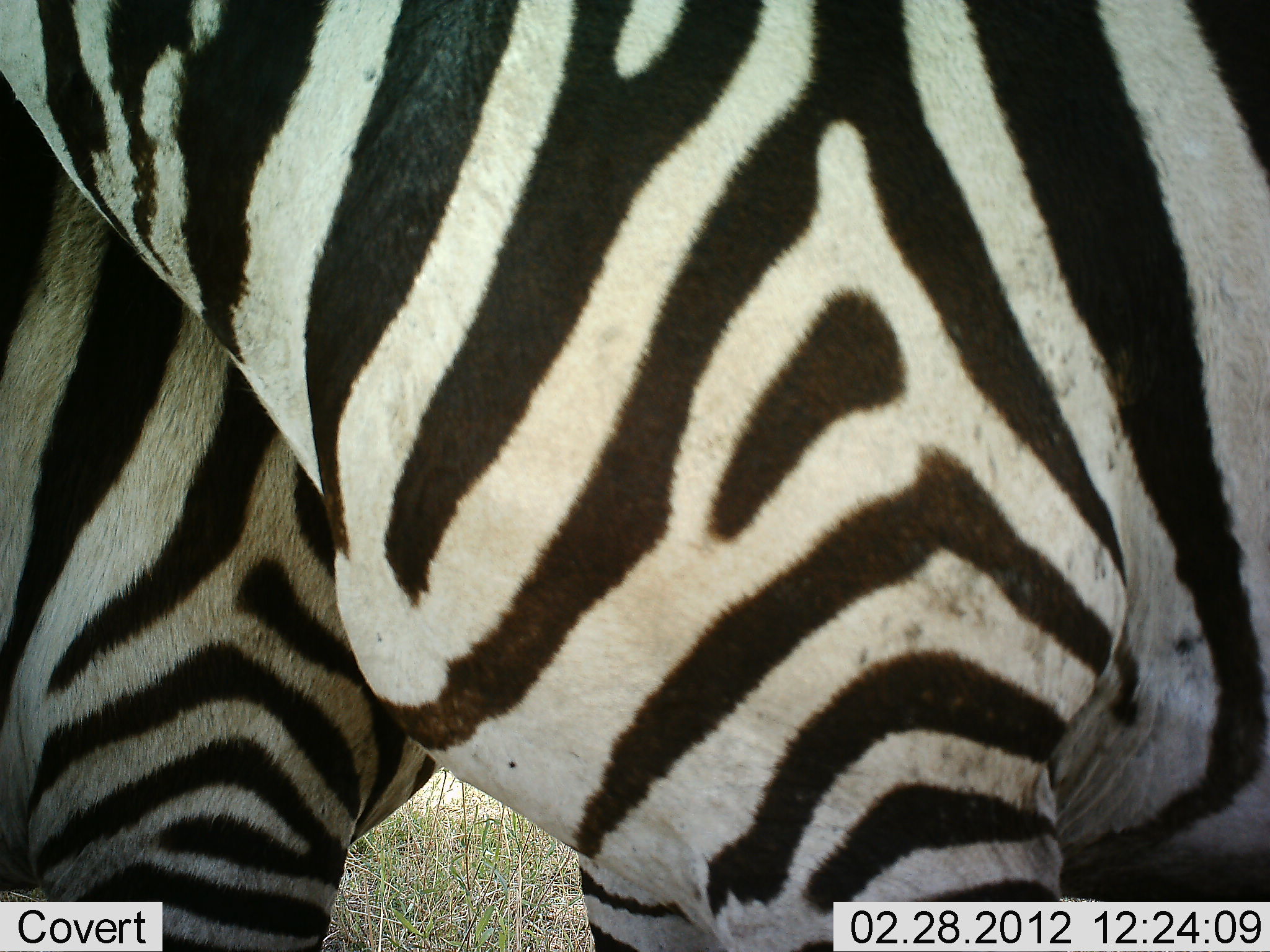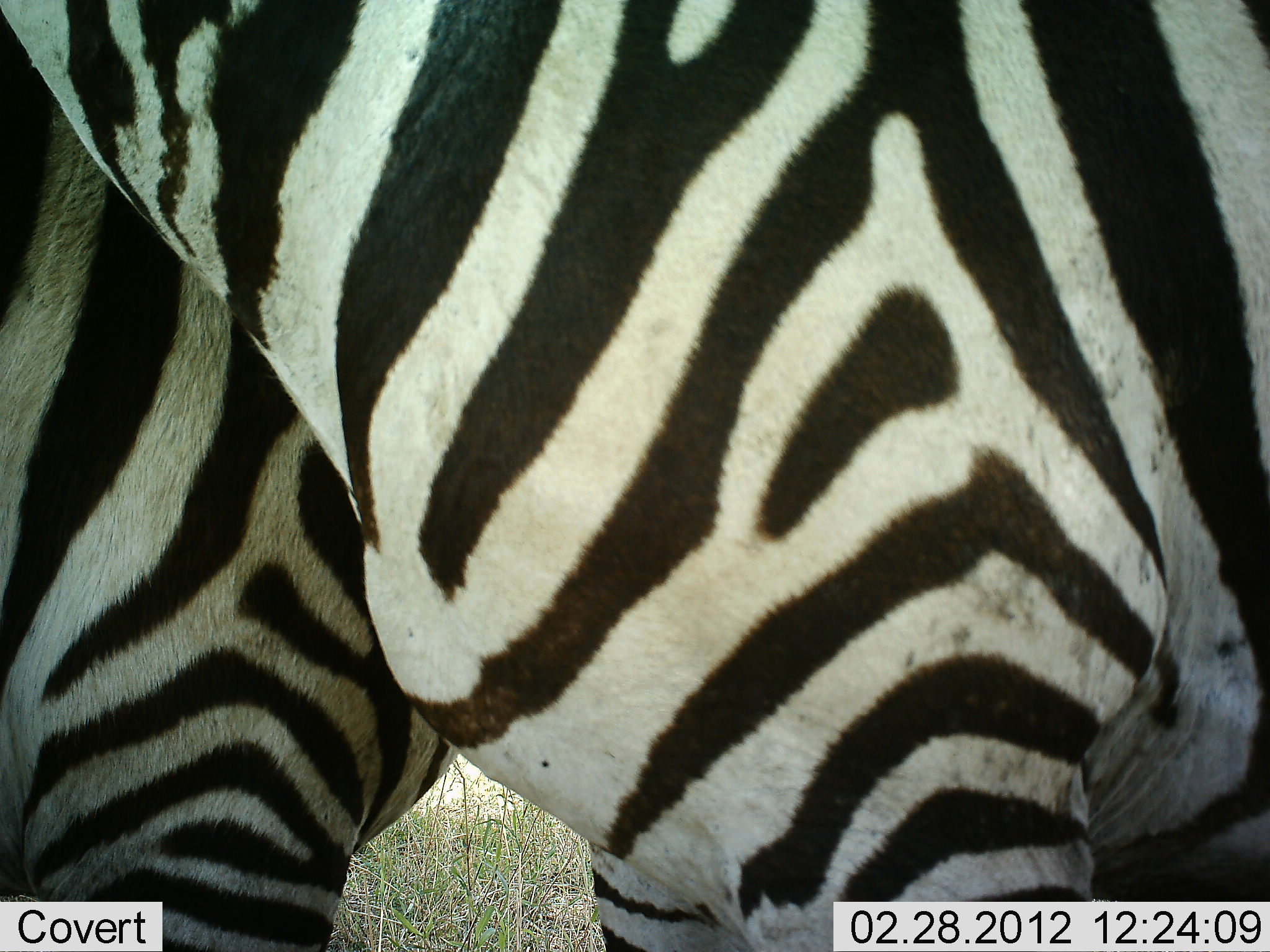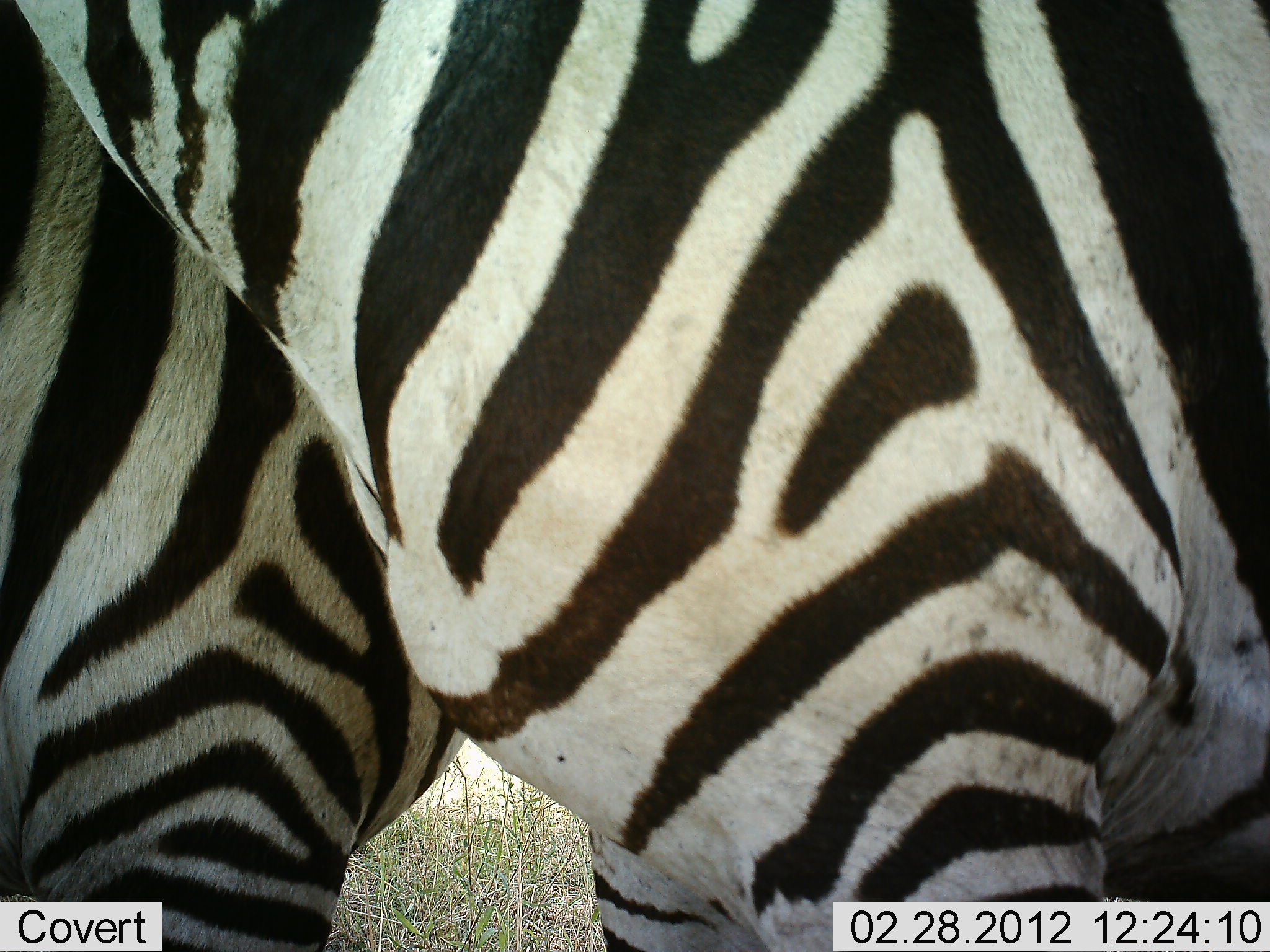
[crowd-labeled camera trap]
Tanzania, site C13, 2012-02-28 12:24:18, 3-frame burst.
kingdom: Animalia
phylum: Chordata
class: Mammalia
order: Perissodactyla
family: Equidae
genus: Equus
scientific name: Equus quagga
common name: plains zebra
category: zebra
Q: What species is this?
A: Zebra (plains zebra) (Equus quagga).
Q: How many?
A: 2.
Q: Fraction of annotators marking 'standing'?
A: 91%.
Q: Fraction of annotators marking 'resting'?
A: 0%.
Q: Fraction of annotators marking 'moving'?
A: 0%.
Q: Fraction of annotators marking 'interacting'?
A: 17%.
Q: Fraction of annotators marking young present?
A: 0%.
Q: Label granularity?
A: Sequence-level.